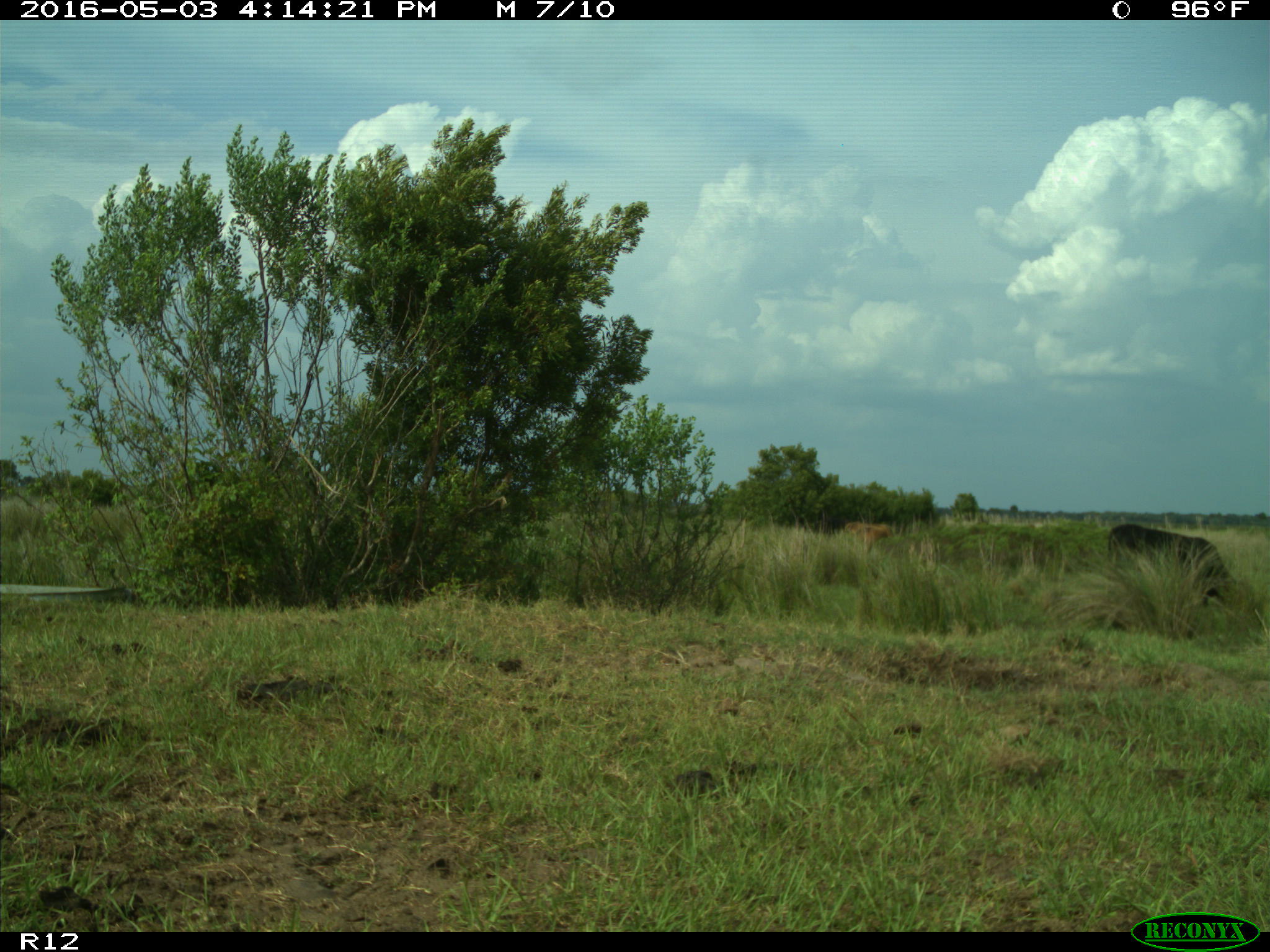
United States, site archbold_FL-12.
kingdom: Animalia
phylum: Chordata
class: Mammalia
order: Artiodactyla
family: Bovidae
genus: Bos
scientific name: Bos taurus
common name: domestic cow